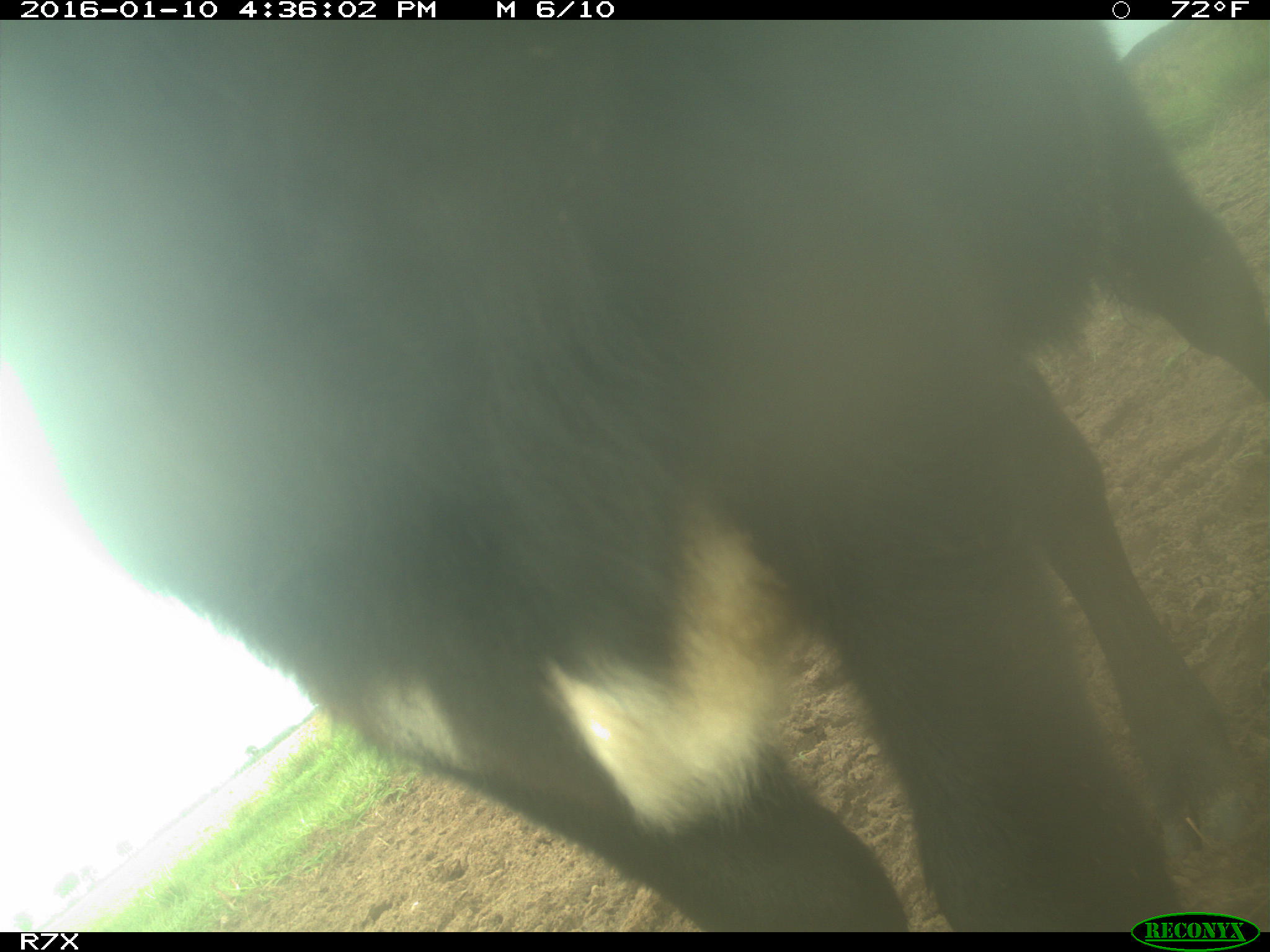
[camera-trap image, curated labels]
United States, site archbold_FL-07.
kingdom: Animalia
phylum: Chordata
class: Mammalia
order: Artiodactyla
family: Bovidae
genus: Bos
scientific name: Bos taurus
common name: domestic cow